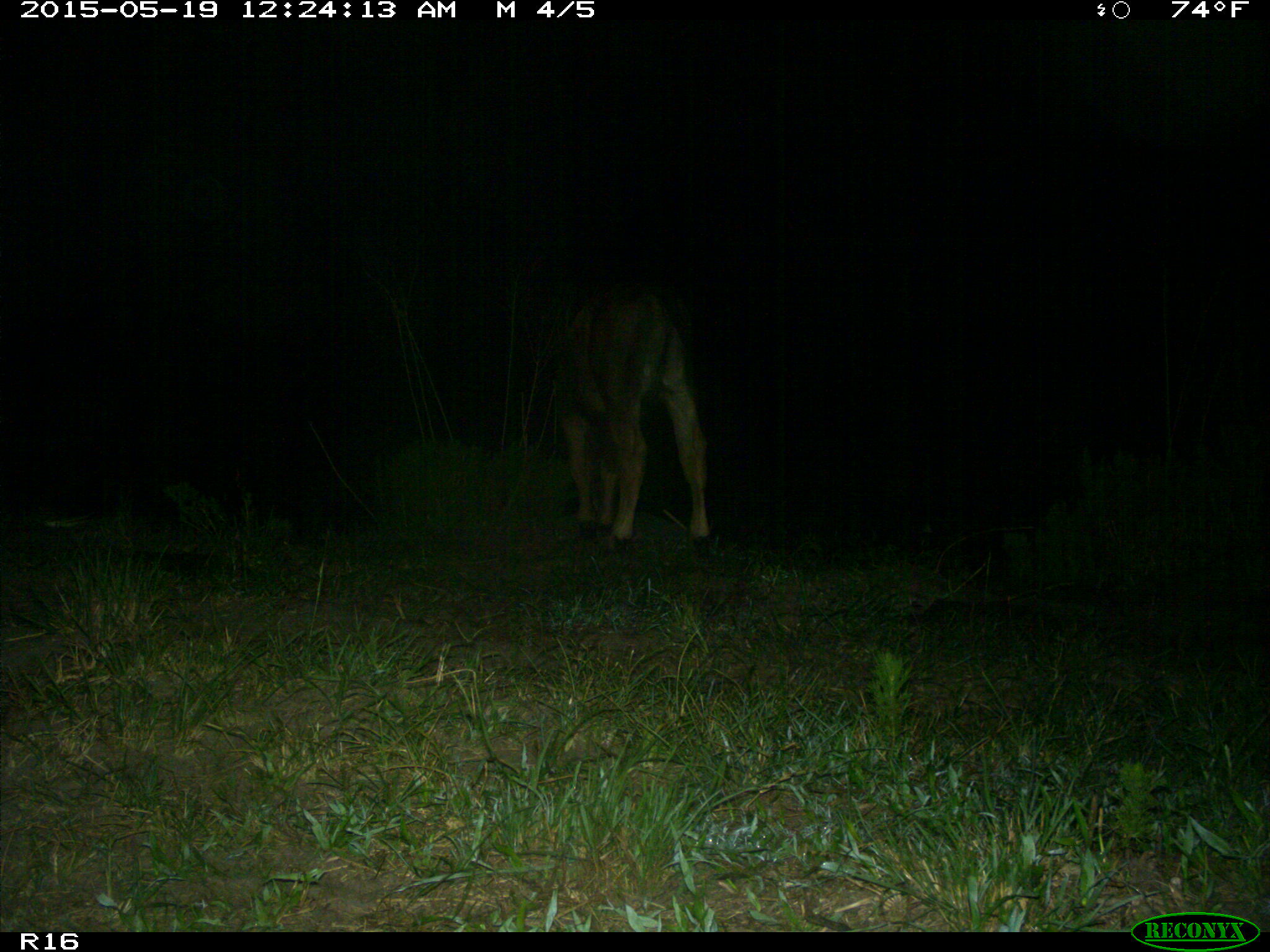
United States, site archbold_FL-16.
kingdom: Animalia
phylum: Chordata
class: Mammalia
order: Artiodactyla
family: Bovidae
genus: Bos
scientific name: Bos taurus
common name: domestic cow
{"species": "Bos taurus (domestic cow)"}